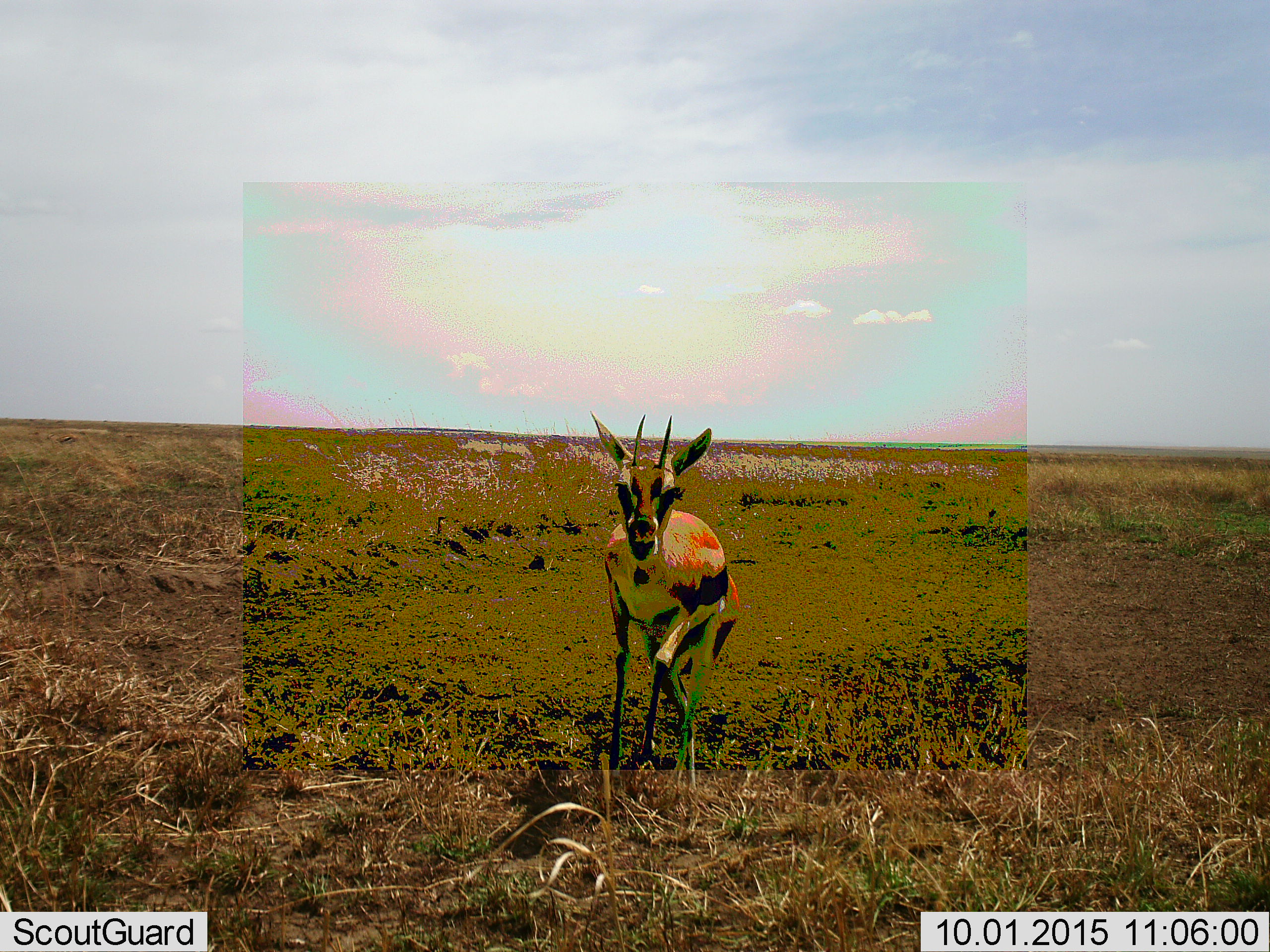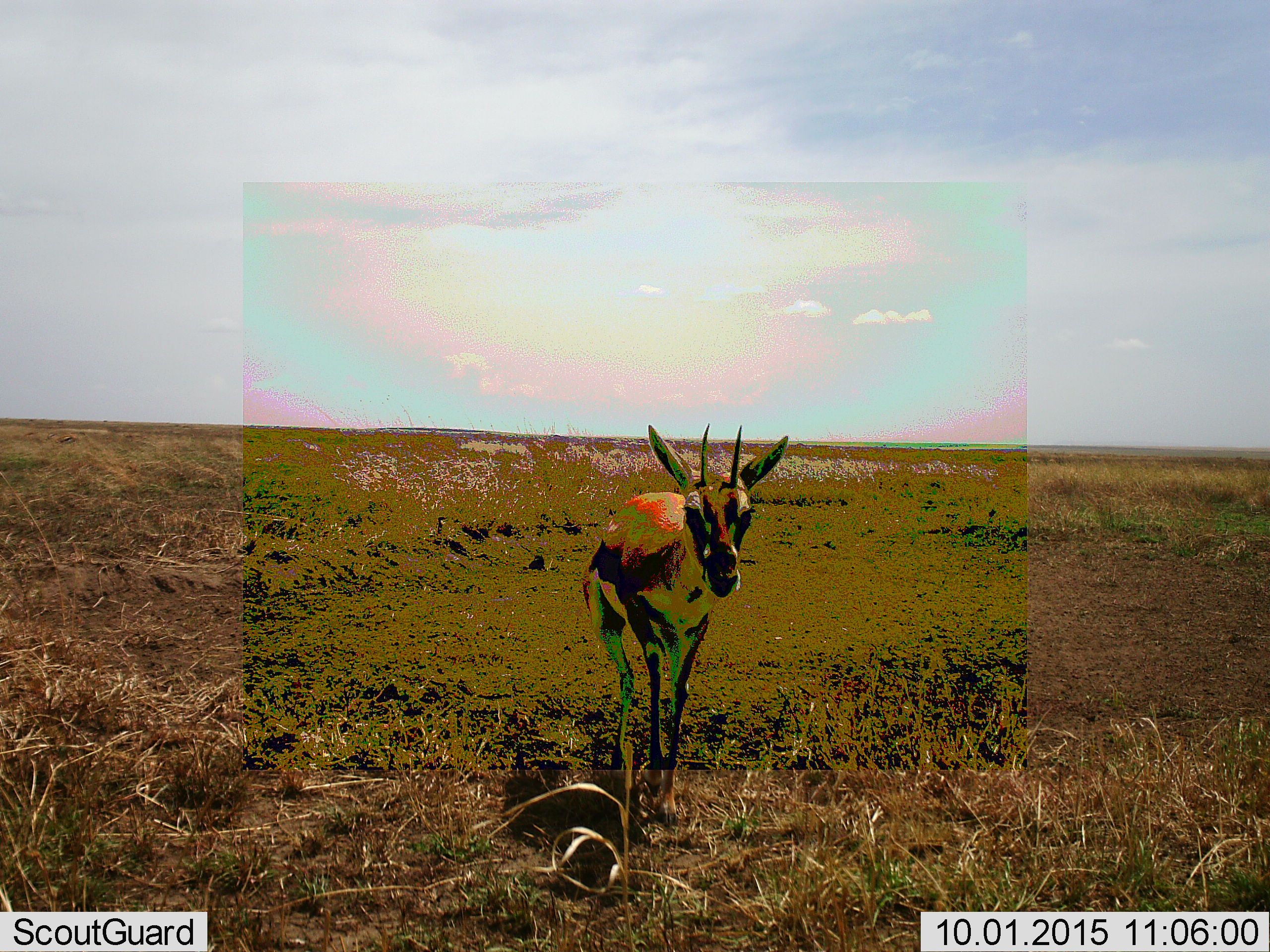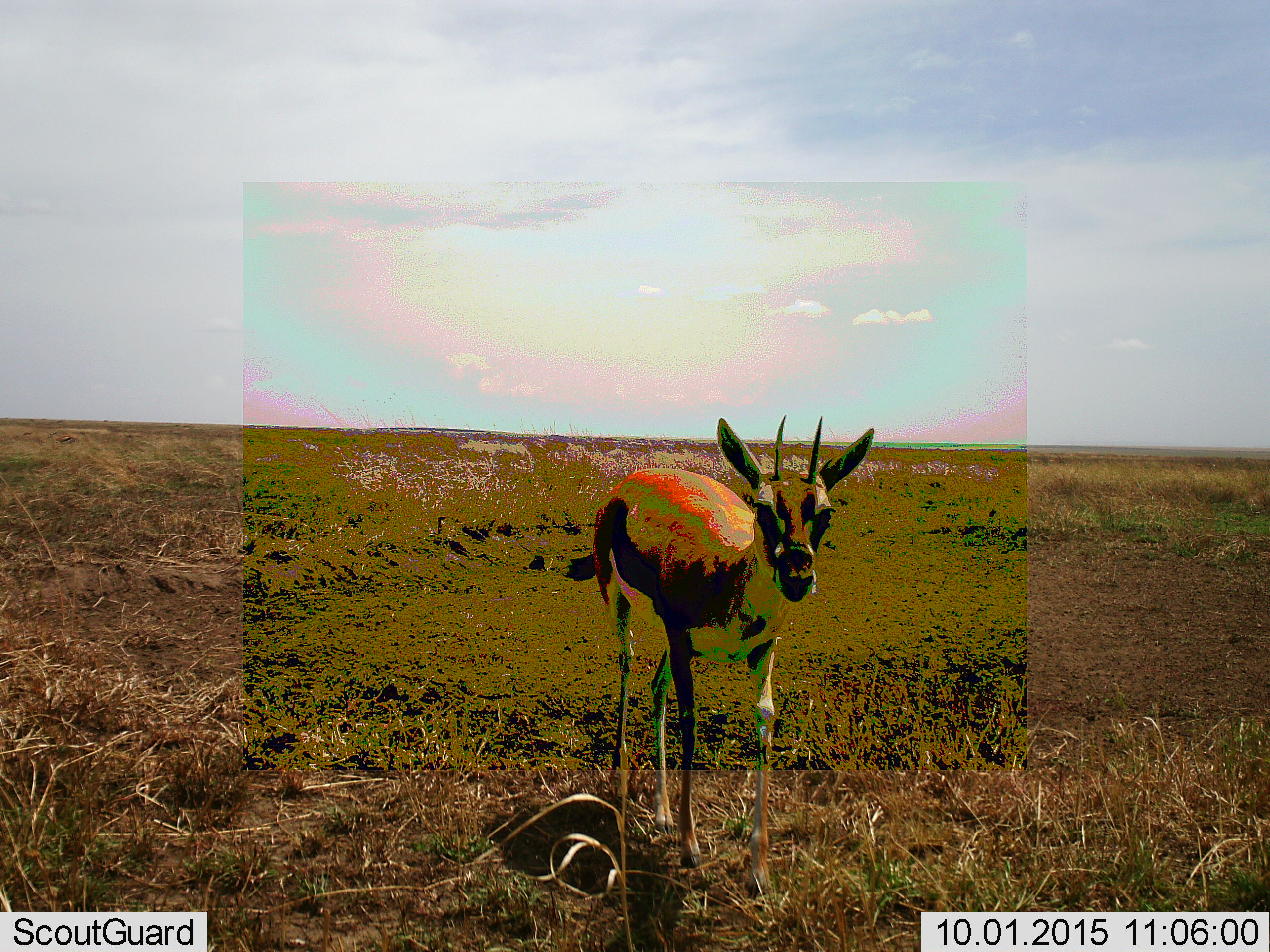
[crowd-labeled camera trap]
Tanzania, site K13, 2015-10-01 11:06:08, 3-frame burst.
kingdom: Animalia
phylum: Chordata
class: Mammalia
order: Artiodactyla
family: Bovidae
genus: Eudorcas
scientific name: Eudorcas thomsonii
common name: thomson's gazelle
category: gazellethomsons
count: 1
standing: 22%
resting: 0%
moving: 100%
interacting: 0%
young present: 11%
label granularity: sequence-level